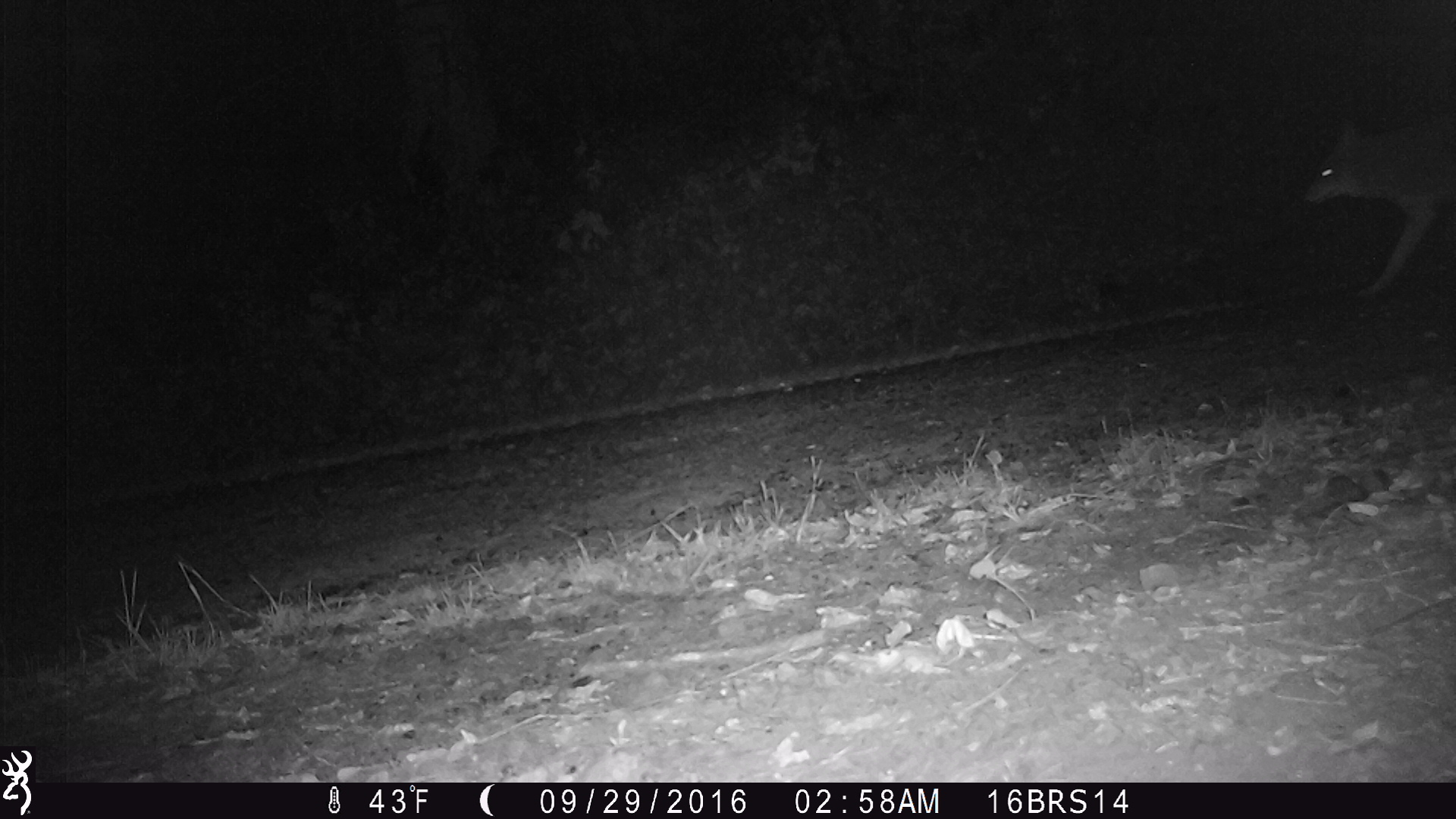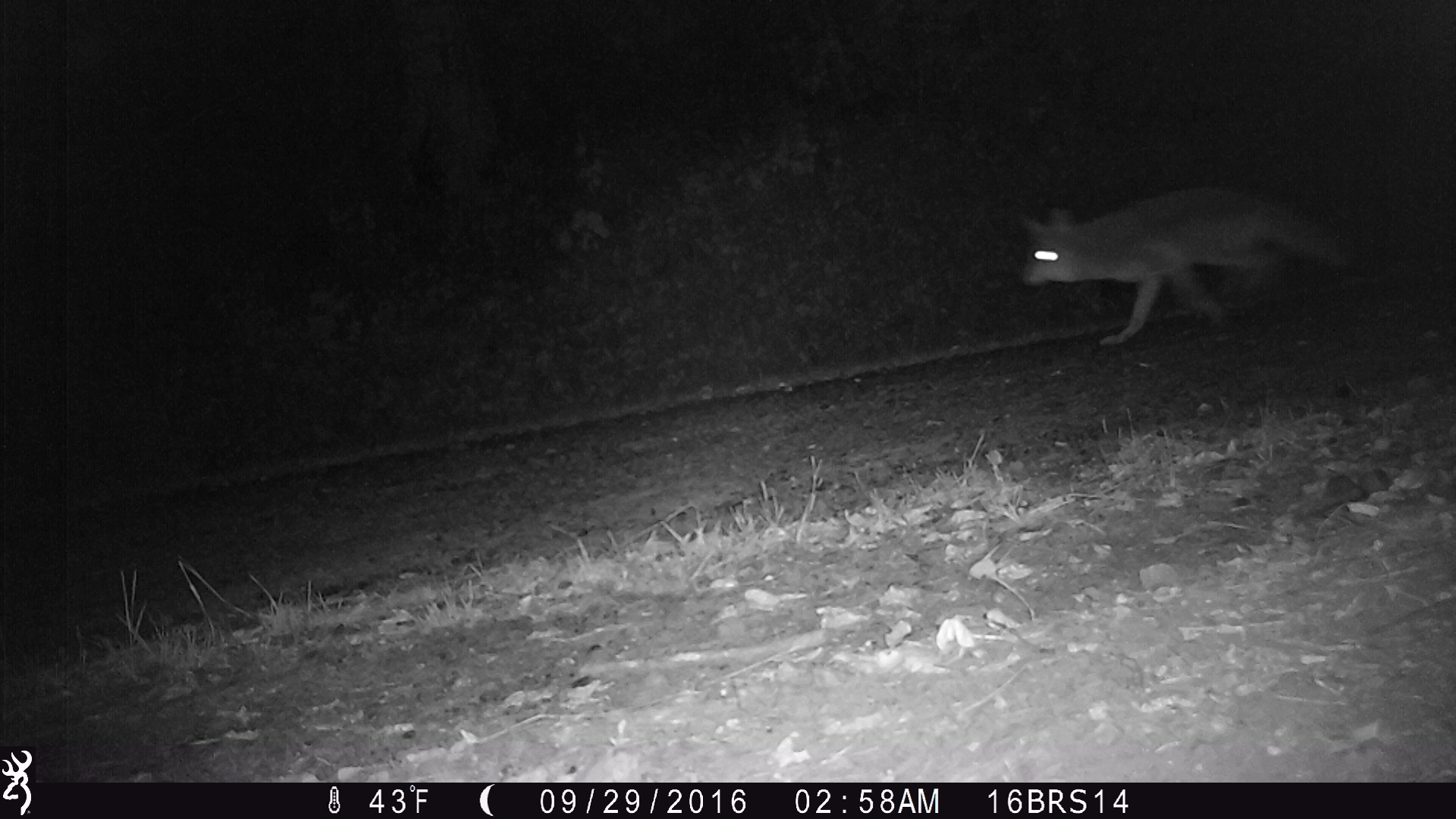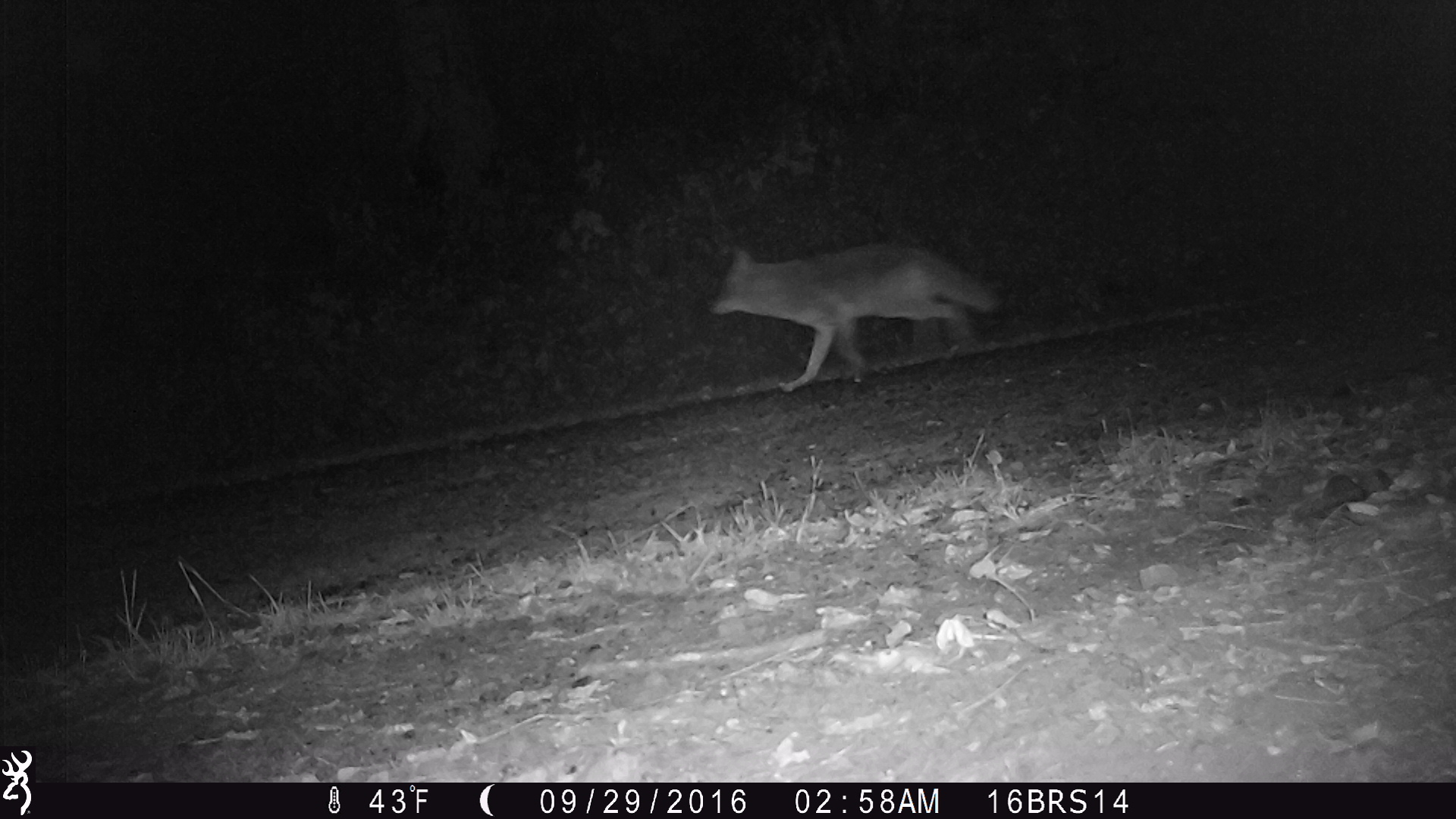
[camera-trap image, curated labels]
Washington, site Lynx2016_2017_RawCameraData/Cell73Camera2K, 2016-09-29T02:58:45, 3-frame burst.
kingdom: Animalia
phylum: Chordata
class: Mammalia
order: Carnivora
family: Canidae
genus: Canis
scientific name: Canis latrans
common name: coyote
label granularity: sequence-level